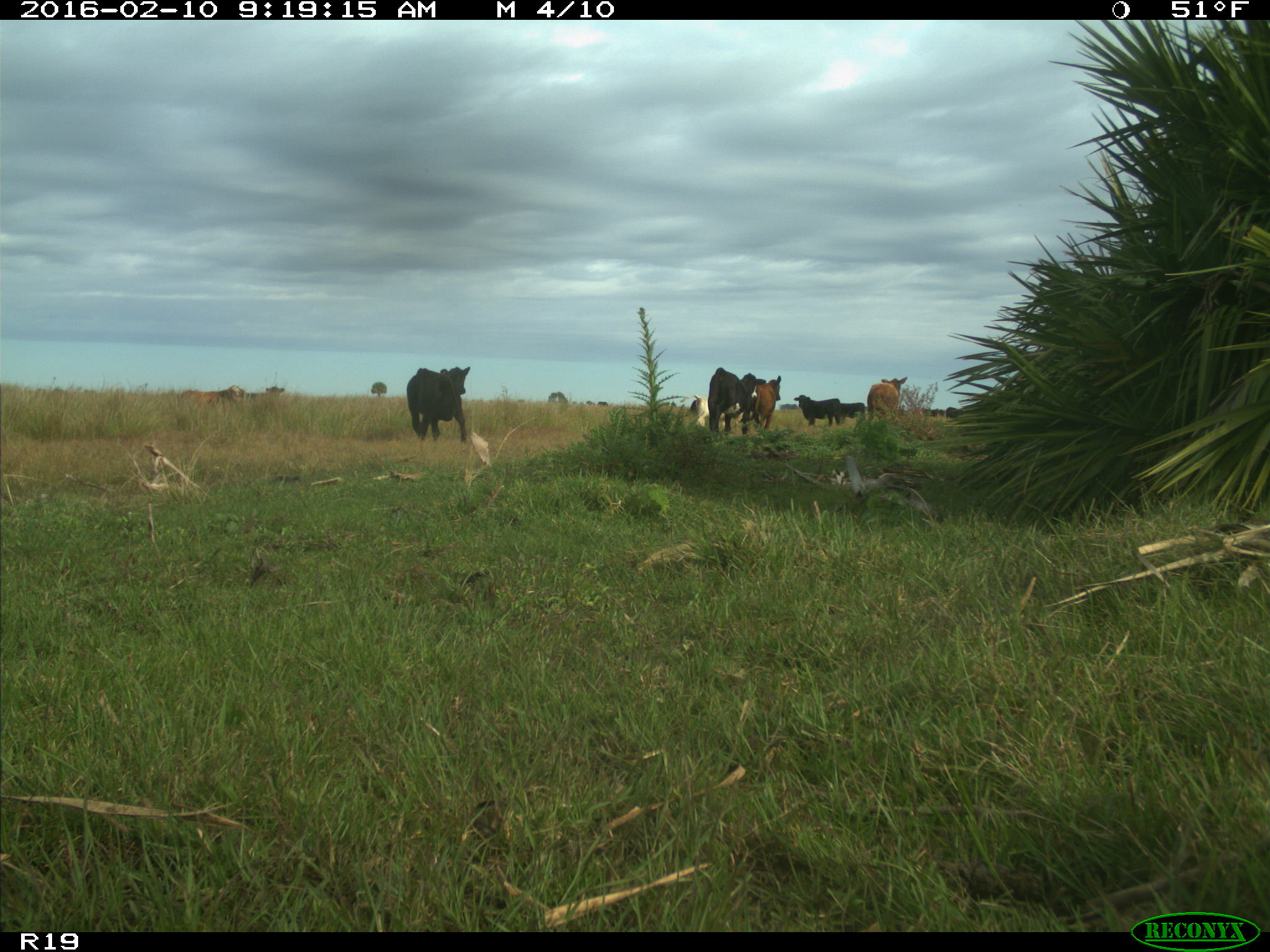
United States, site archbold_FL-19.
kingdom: Animalia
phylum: Chordata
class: Mammalia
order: Artiodactyla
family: Bovidae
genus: Bos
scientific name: Bos taurus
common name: domestic cow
Bos taurus (domestic cow).